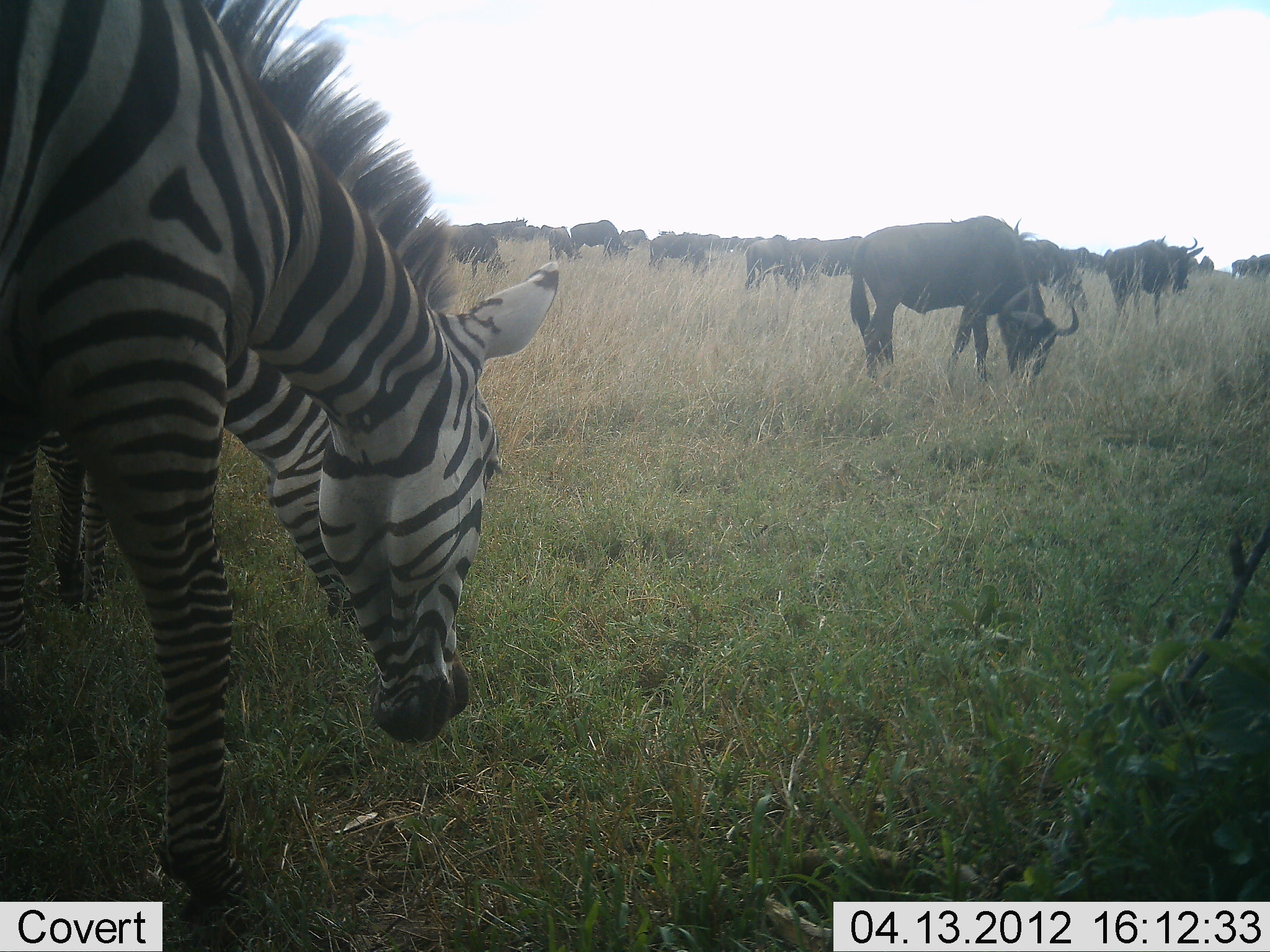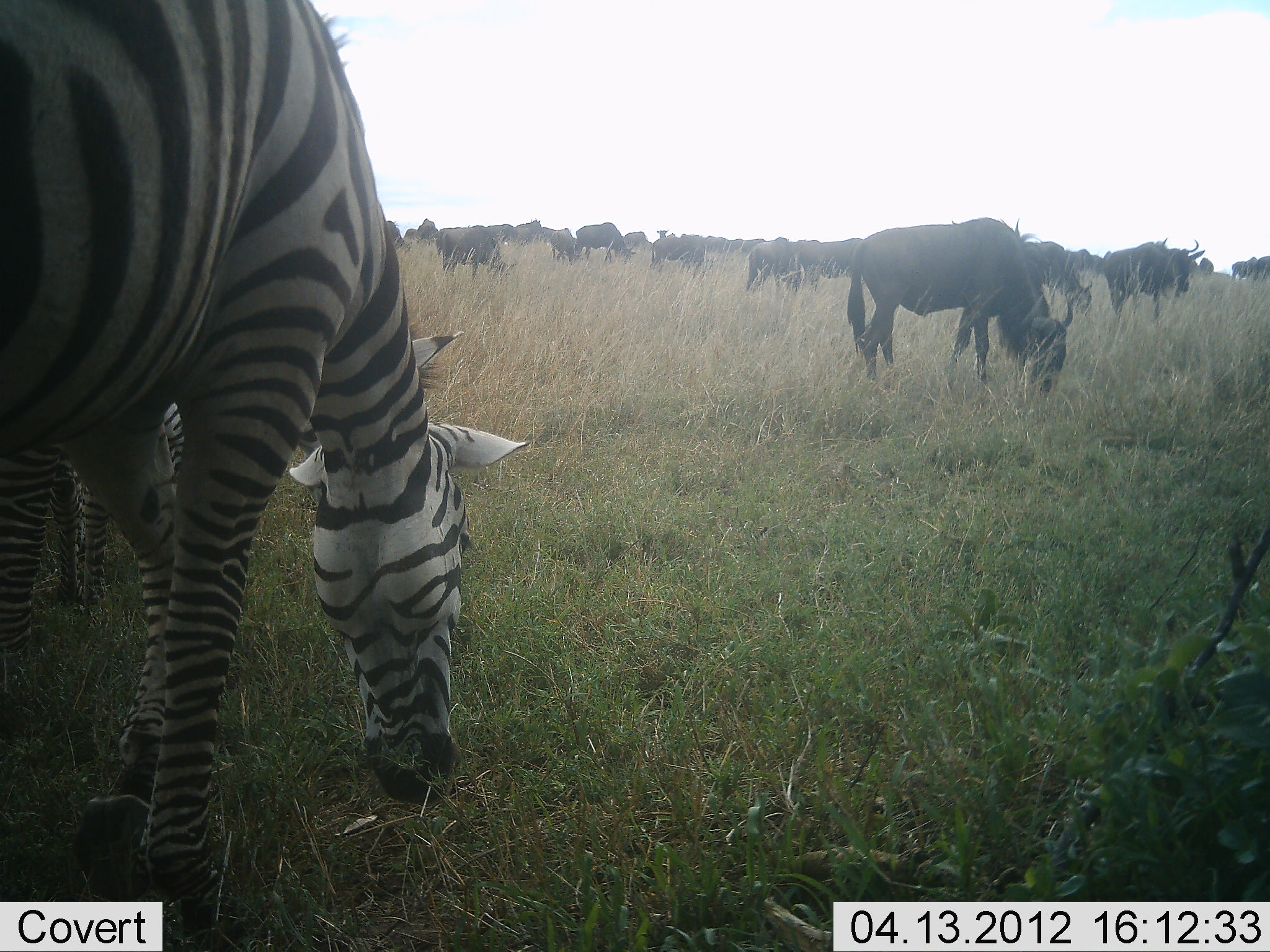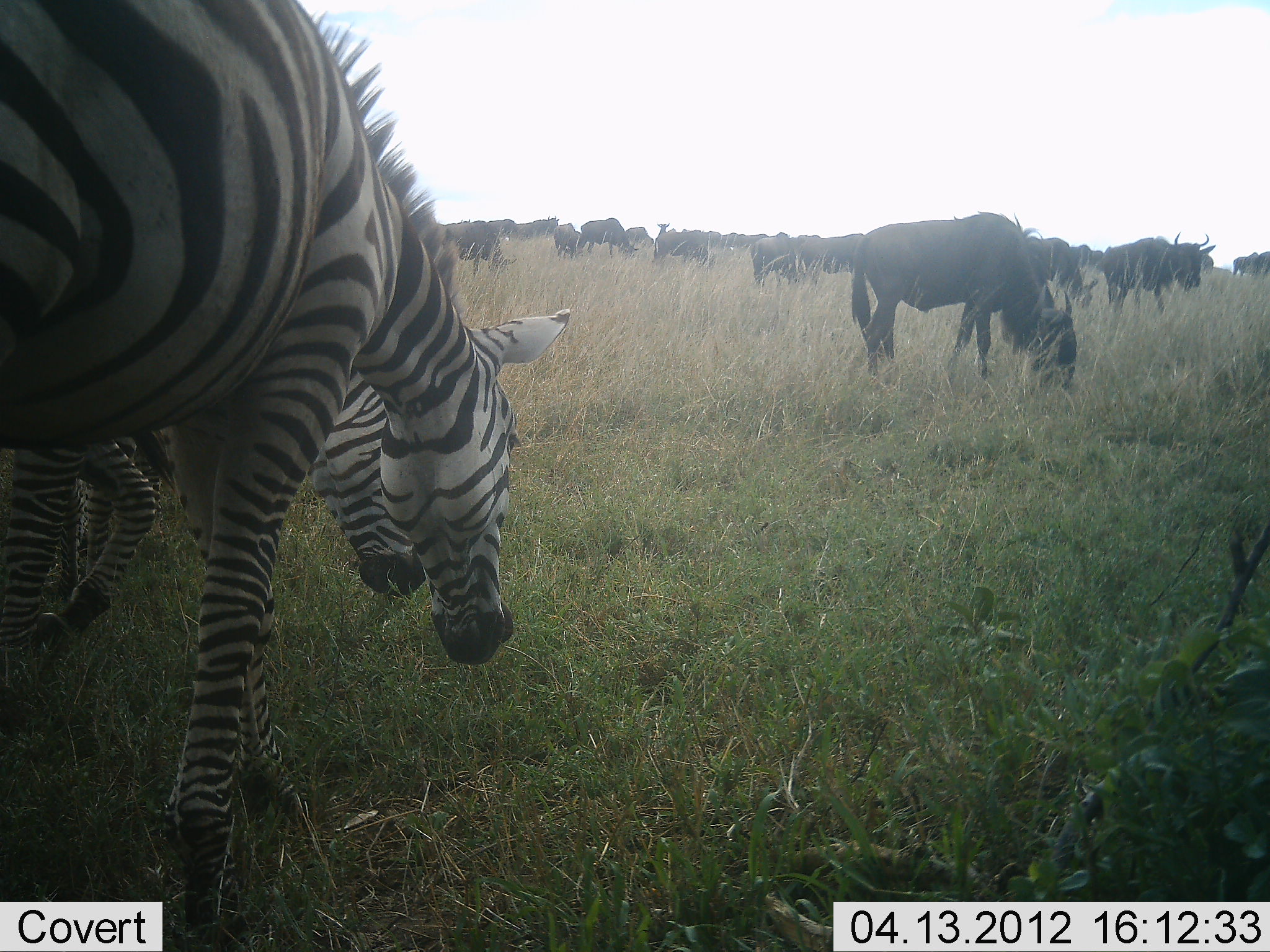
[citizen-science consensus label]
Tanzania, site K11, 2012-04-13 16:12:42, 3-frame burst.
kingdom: Animalia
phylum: Chordata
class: Mammalia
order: Artiodactyla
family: Bovidae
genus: Connochaetes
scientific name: Connochaetes taurinus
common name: blue wildebeest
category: wildebeest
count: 11-50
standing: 75%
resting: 0%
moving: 17%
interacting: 4%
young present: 4%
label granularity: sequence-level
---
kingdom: Animalia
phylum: Chordata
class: Mammalia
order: Perissodactyla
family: Equidae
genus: Equus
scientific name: Equus quagga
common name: plains zebra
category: zebra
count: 3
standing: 25%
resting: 0%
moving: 12%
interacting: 0%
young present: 0%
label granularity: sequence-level